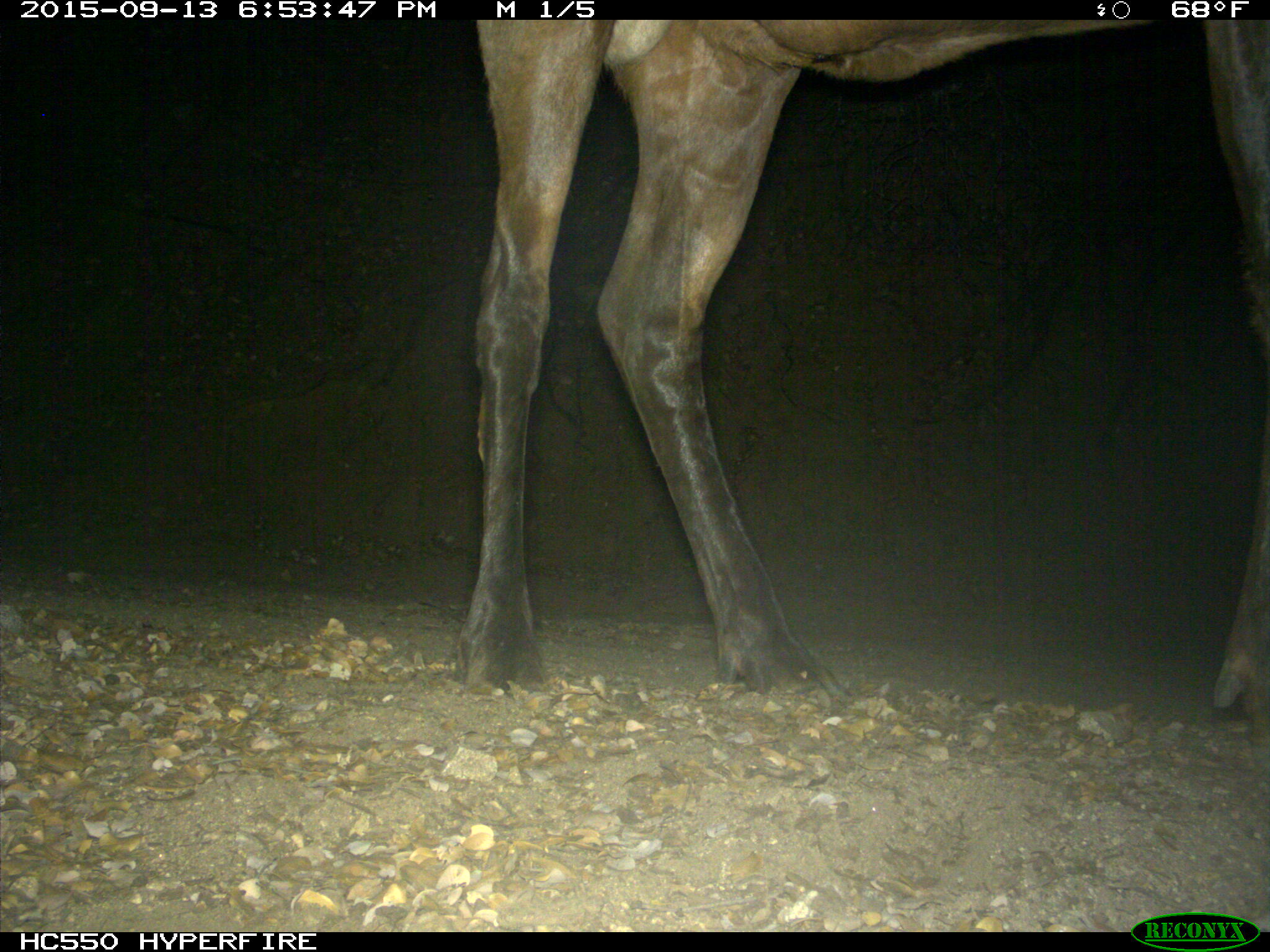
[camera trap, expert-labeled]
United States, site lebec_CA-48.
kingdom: Animalia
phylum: Chordata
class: Mammalia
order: Artiodactyla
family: Cervidae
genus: Cervus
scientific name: Cervus canadensis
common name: elk